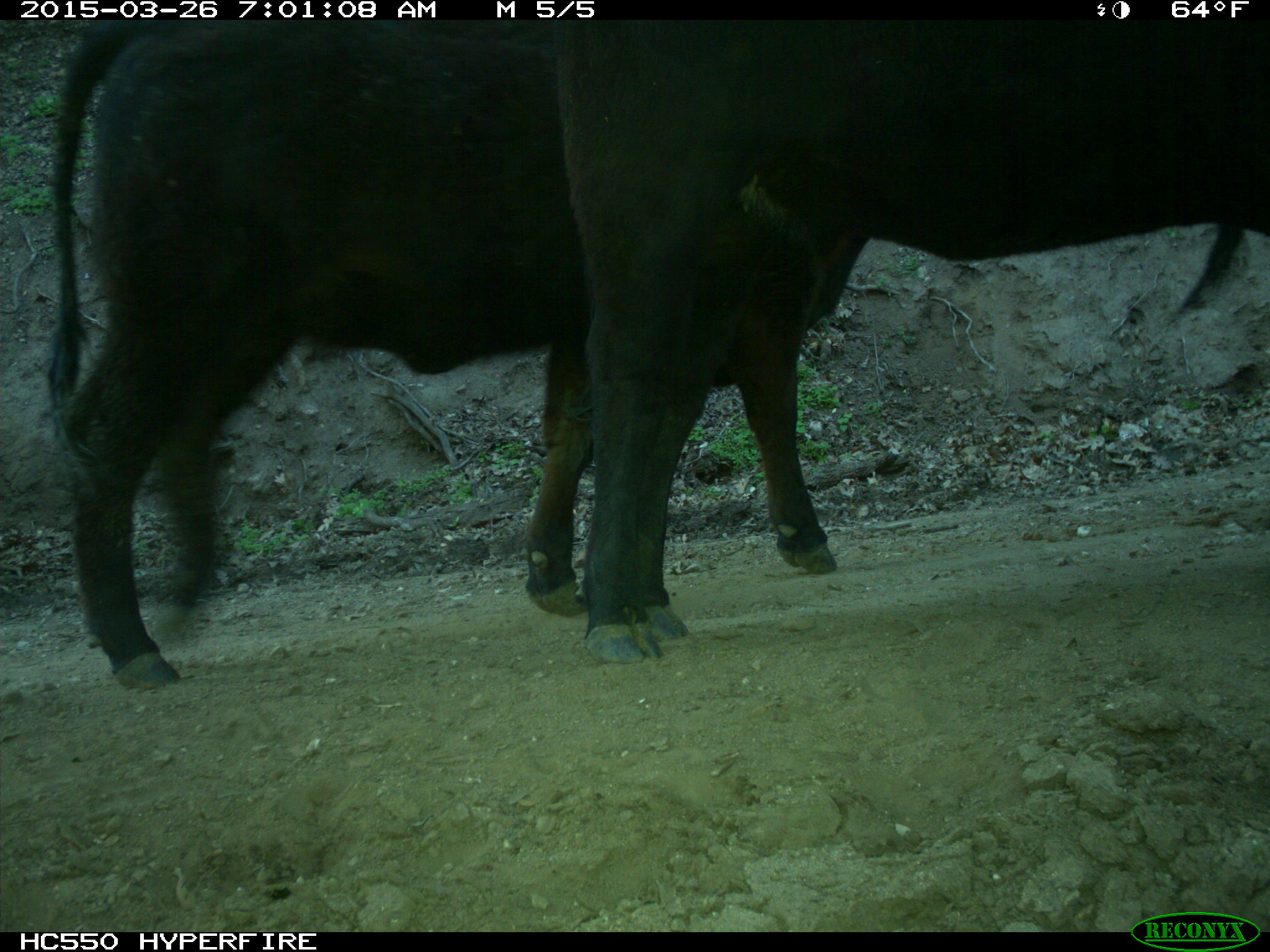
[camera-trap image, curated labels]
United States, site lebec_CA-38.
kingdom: Animalia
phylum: Chordata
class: Mammalia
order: Artiodactyla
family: Bovidae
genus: Bos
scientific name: Bos taurus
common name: domestic cow